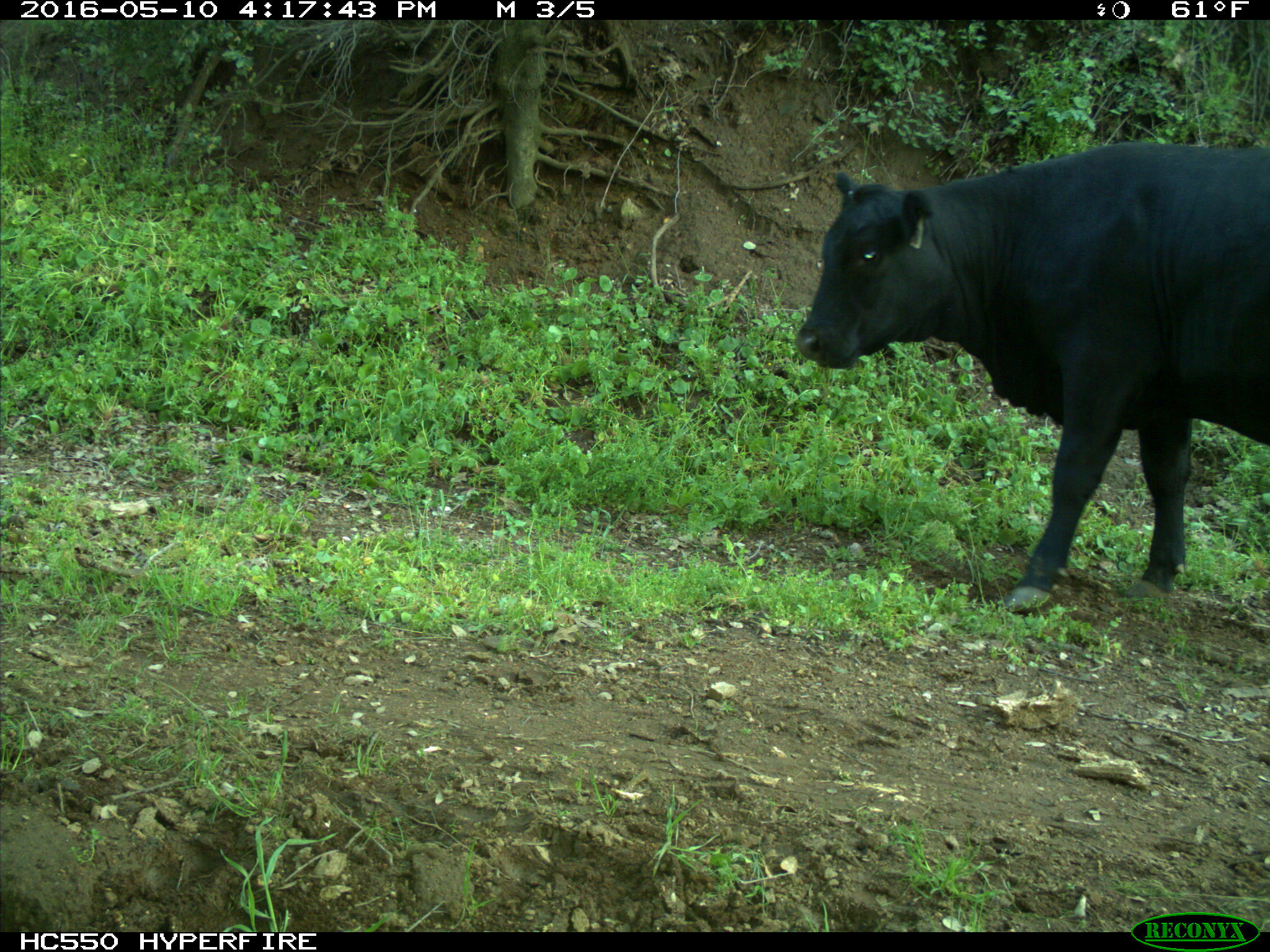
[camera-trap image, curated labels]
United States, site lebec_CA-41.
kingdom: Animalia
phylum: Chordata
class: Mammalia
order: Artiodactyla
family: Bovidae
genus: Bos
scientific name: Bos taurus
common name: domestic cow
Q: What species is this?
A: Bos taurus (domestic cow).